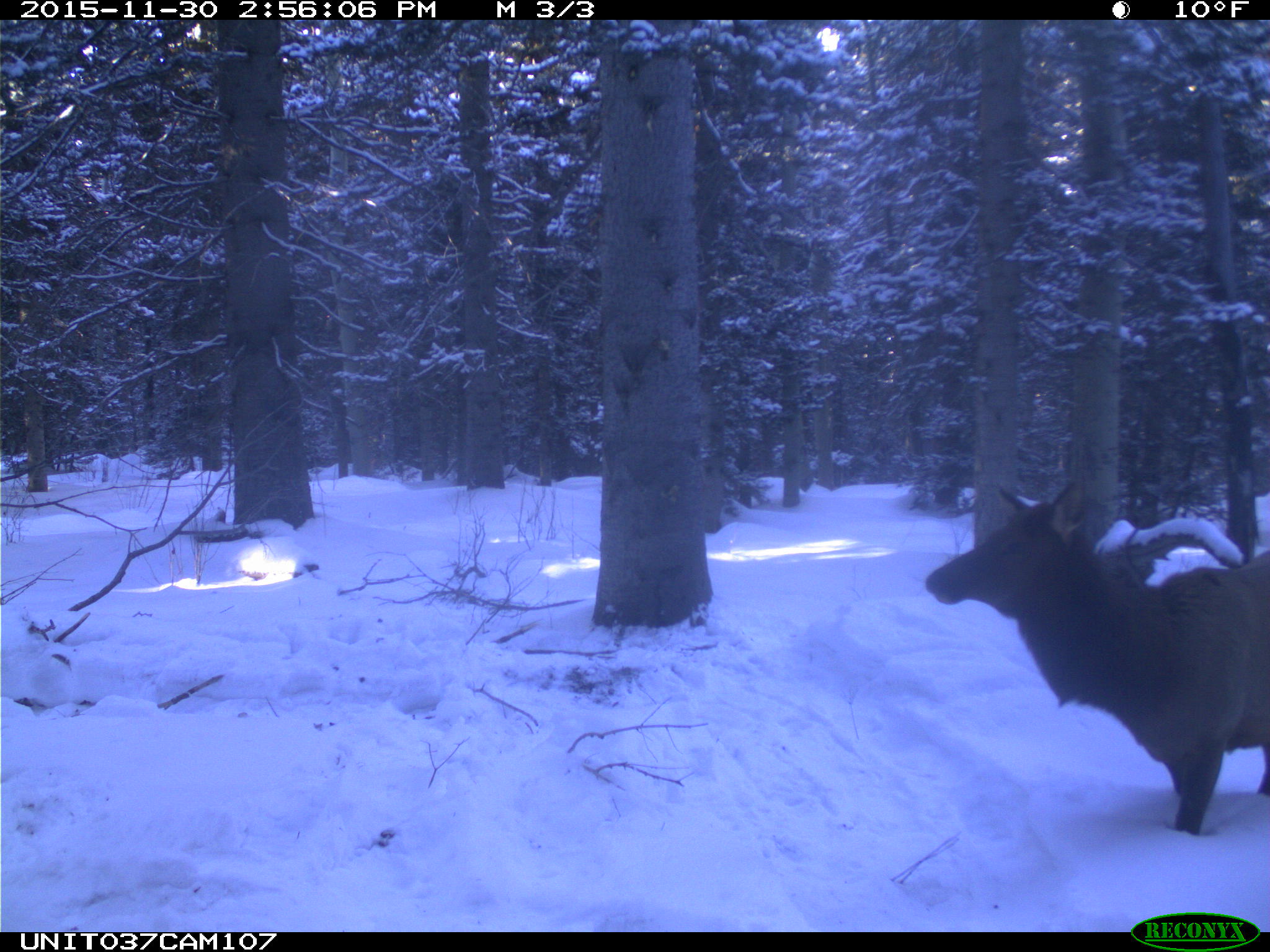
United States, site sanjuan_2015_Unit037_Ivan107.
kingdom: Animalia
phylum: Chordata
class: Mammalia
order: Artiodactyla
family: Cervidae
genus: Cervus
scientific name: Cervus elaphus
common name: red deer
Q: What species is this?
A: Cervus elaphus (red deer).